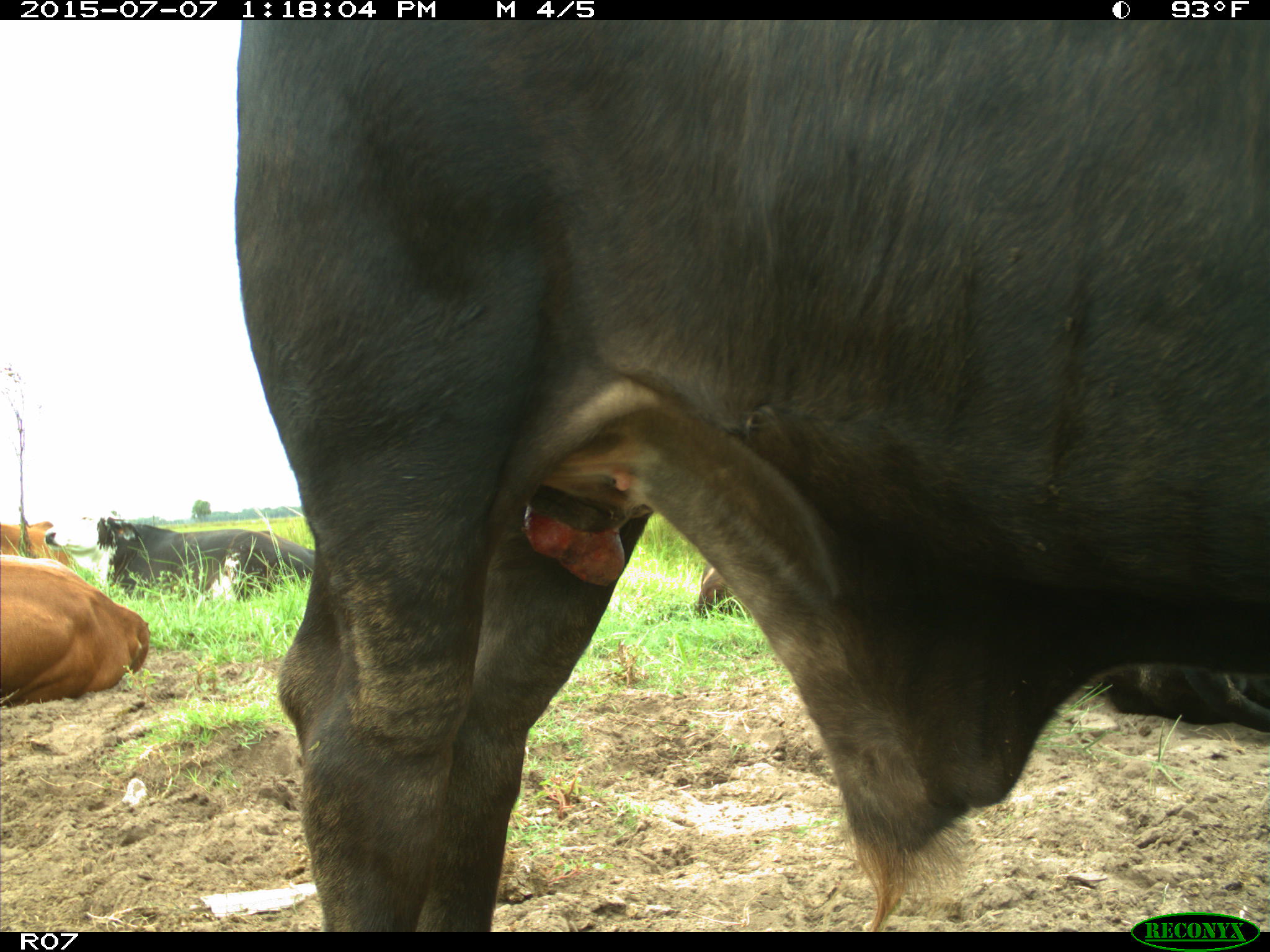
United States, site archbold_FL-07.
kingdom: Animalia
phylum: Chordata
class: Mammalia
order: Artiodactyla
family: Bovidae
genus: Bos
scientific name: Bos taurus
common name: domestic cow